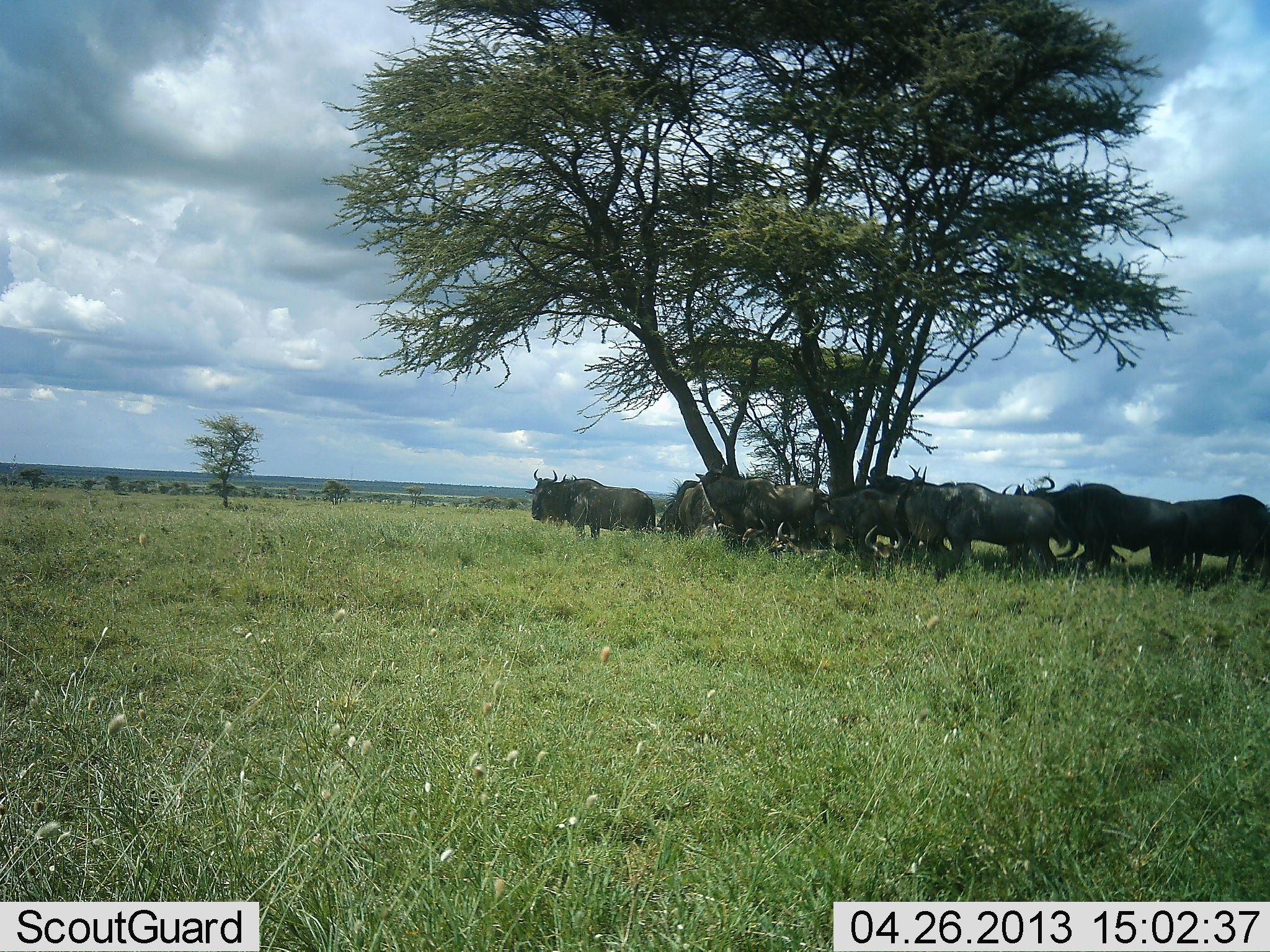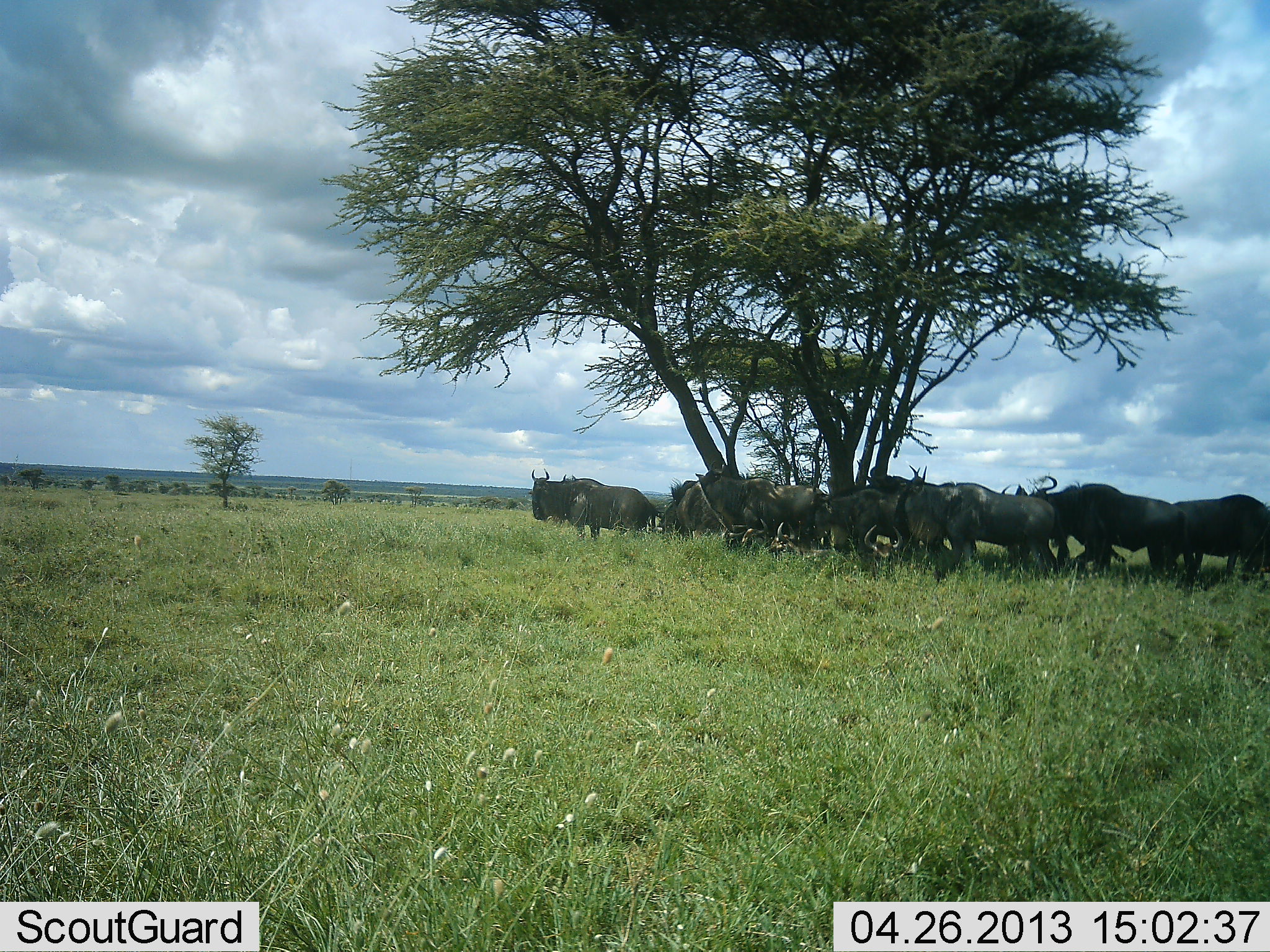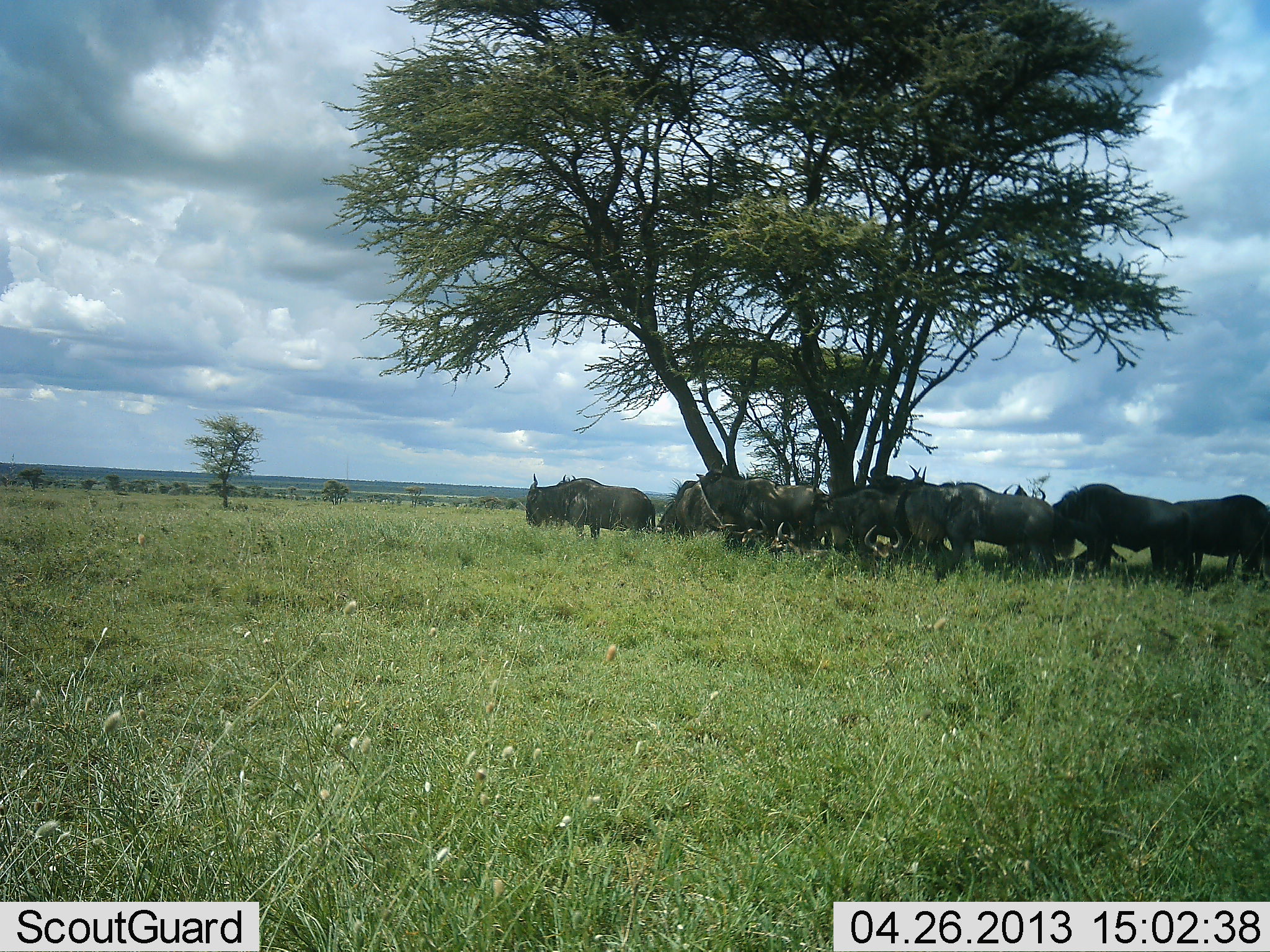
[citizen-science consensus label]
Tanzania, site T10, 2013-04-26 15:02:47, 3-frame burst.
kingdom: Animalia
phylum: Chordata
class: Mammalia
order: Artiodactyla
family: Bovidae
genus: Connochaetes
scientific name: Connochaetes taurinus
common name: blue wildebeest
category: wildebeest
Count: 11-50.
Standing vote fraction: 85%.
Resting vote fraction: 23%.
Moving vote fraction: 12%.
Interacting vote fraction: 8%.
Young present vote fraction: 0%.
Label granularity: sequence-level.